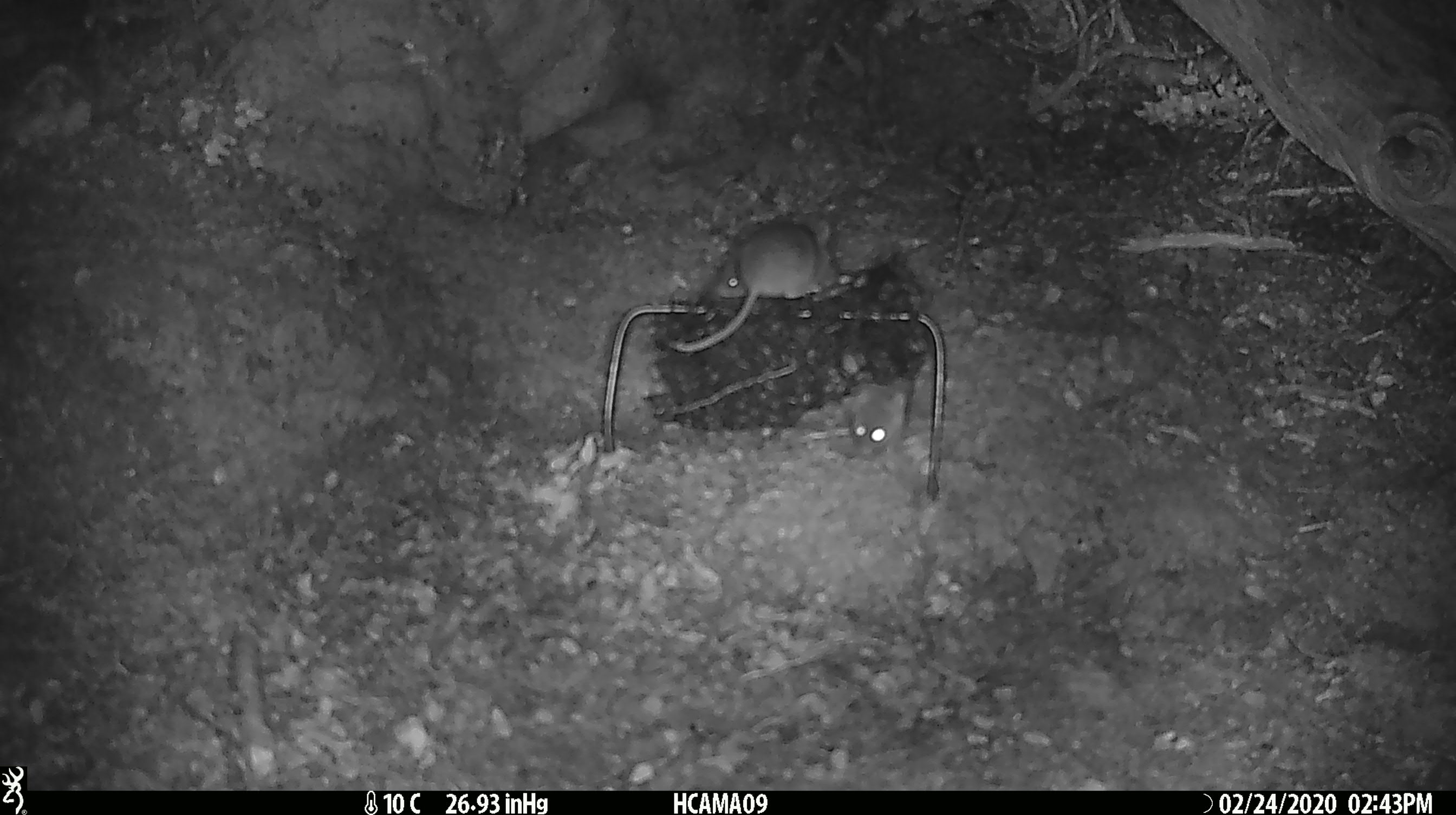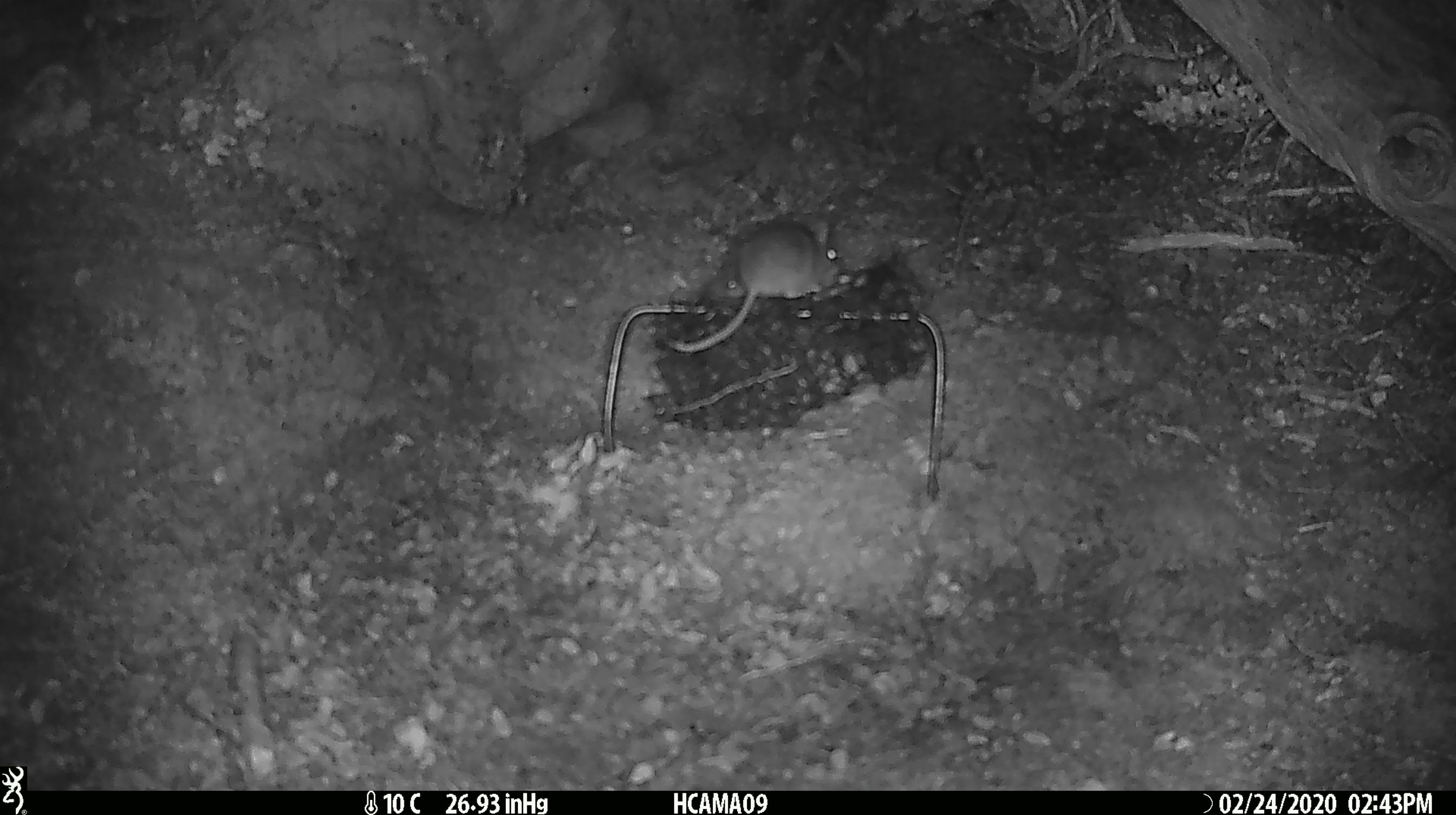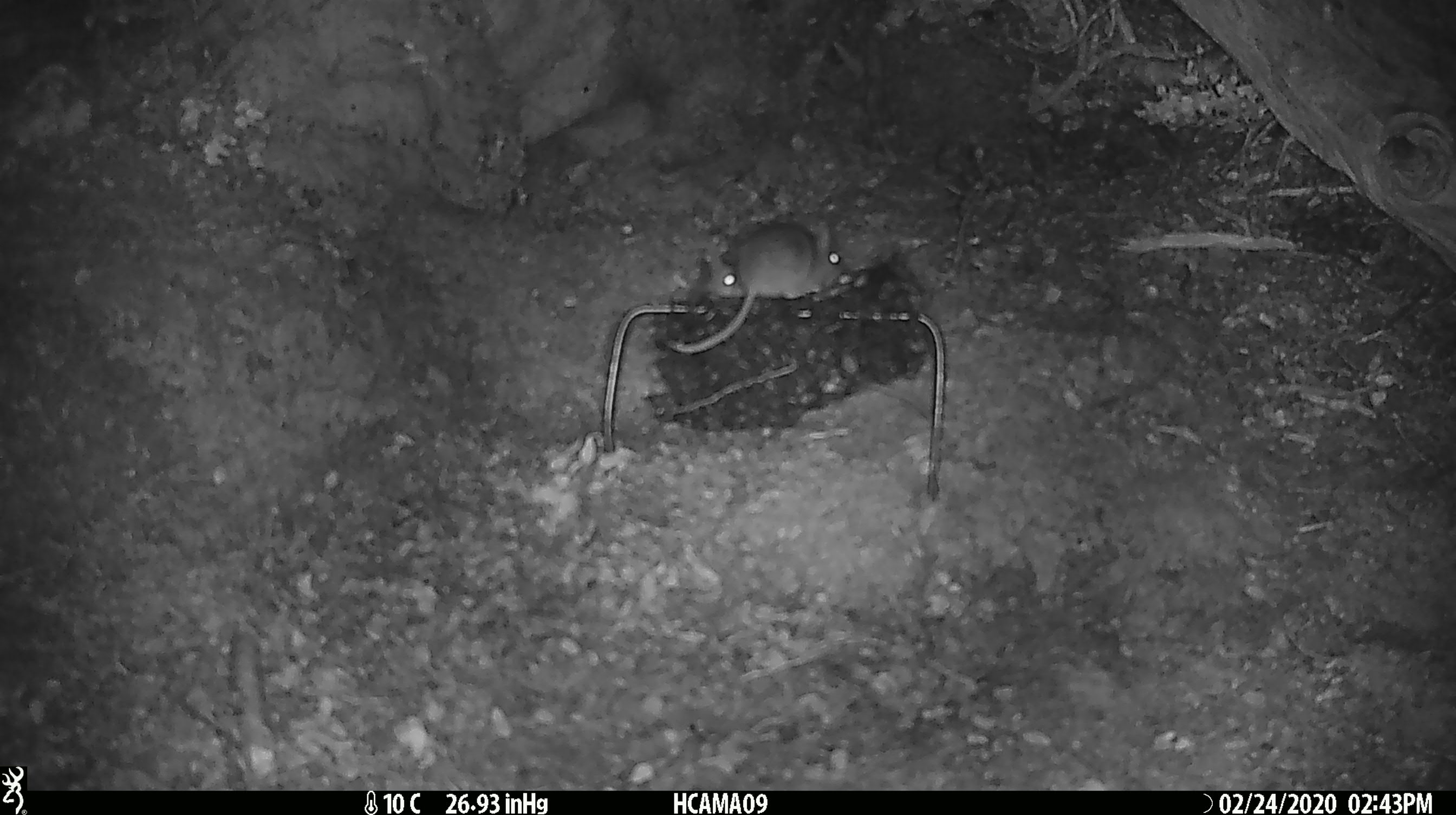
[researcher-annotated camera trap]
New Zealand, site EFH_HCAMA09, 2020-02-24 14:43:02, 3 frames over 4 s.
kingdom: Animalia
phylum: Chordata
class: Mammalia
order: Rodentia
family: Muridae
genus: Mus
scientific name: Mus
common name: mouse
Mouse (Mus).